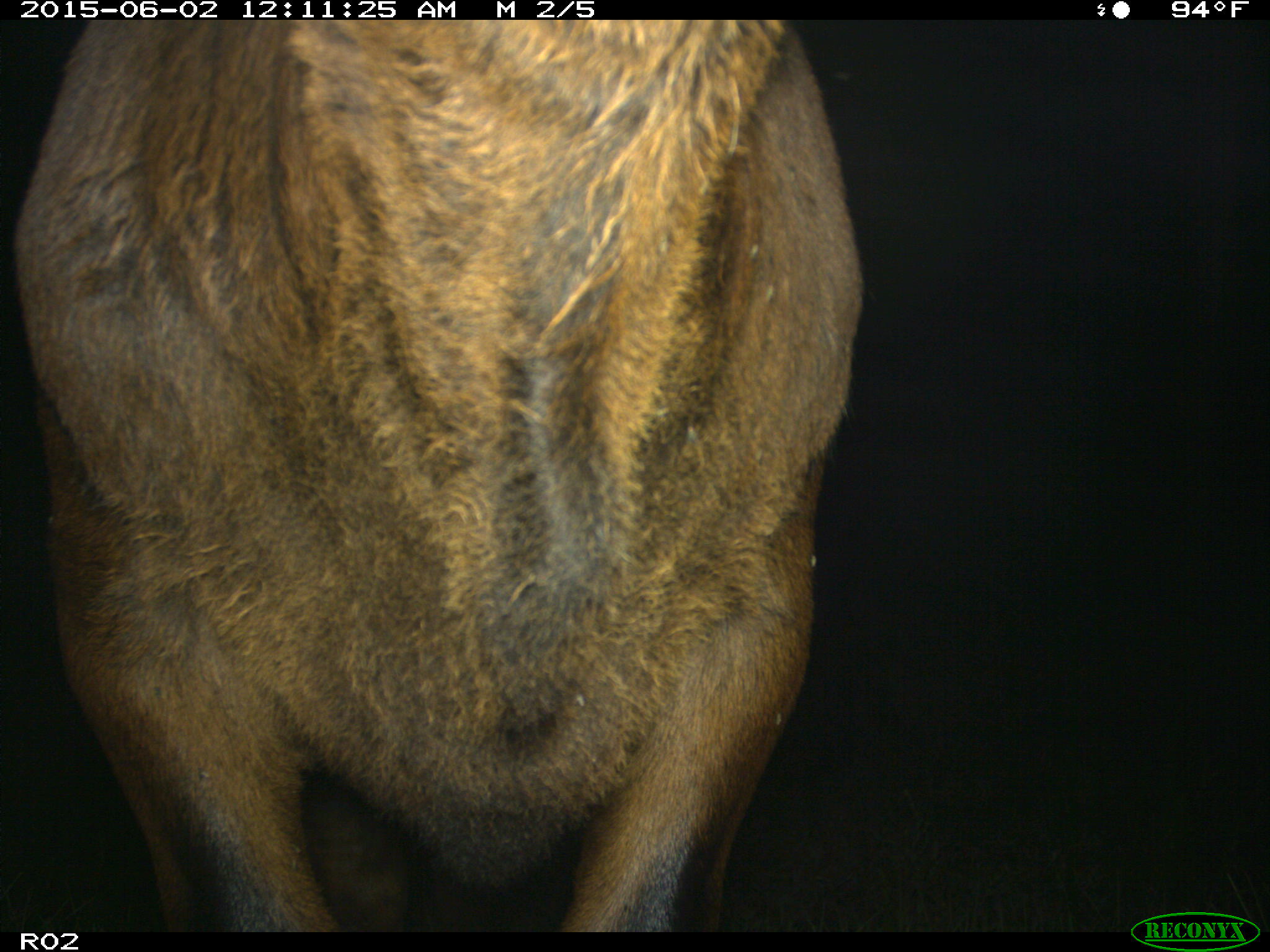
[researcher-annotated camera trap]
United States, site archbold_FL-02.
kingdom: Animalia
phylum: Chordata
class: Mammalia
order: Artiodactyla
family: Bovidae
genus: Bos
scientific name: Bos taurus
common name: domestic cow